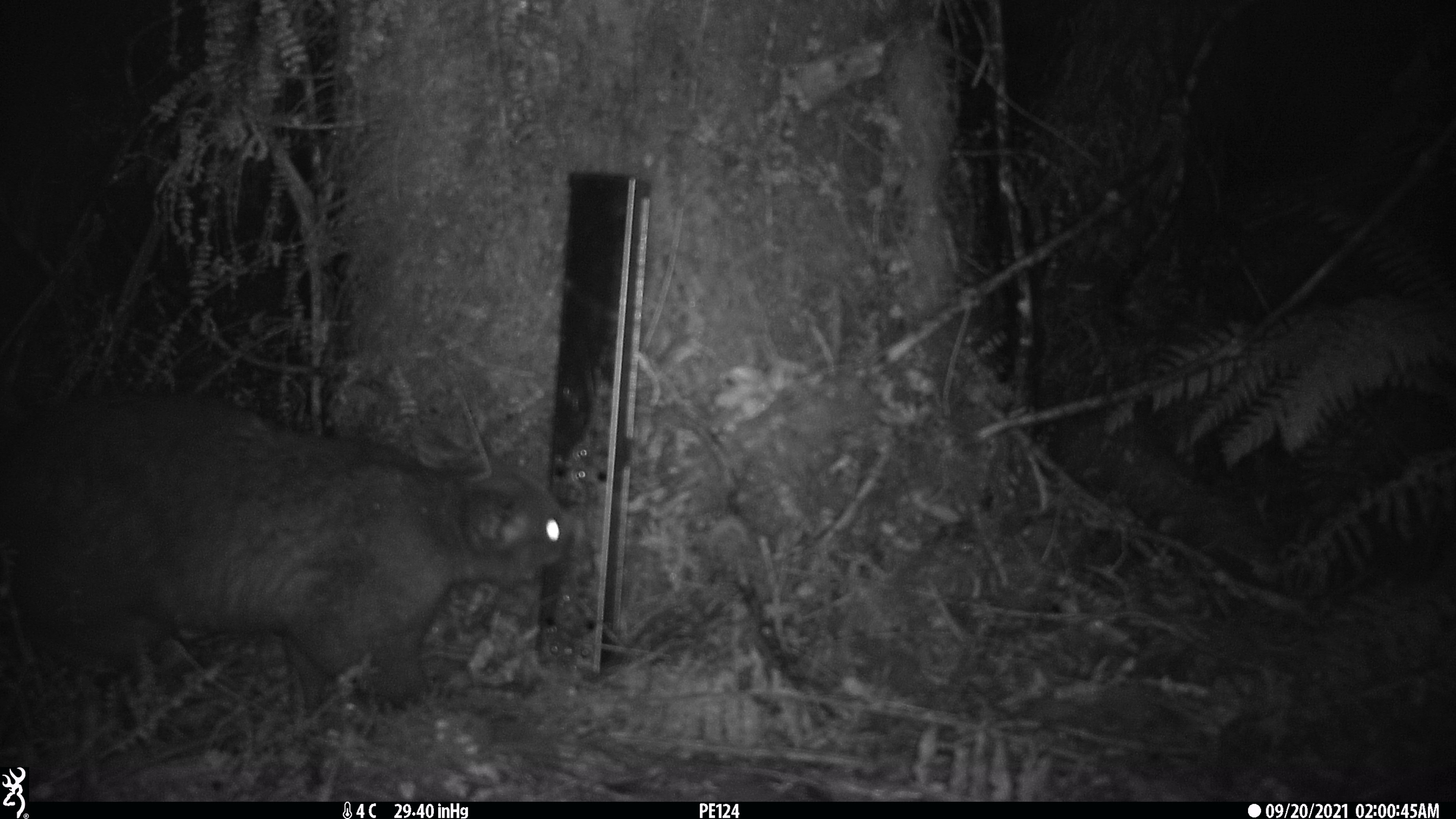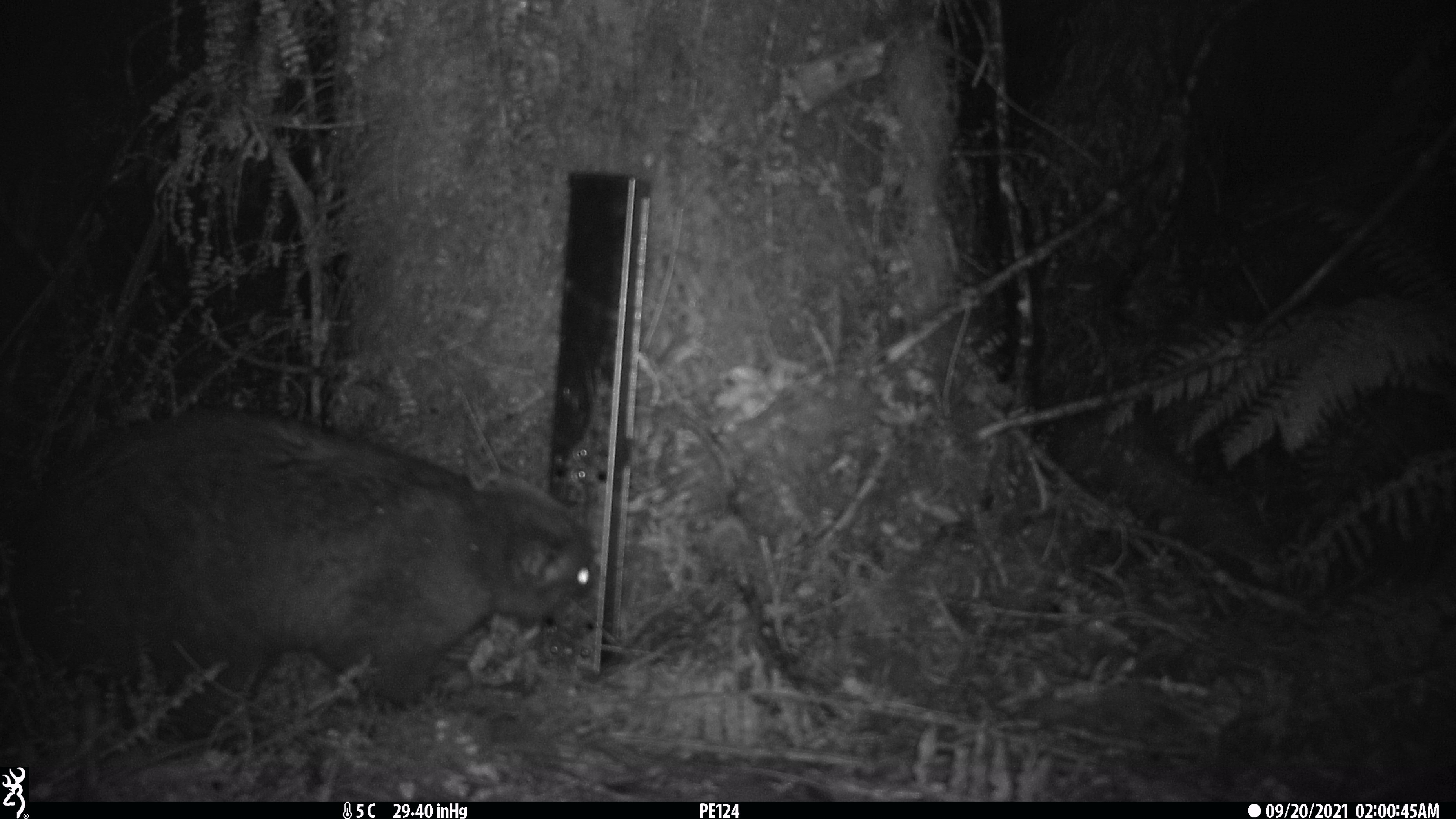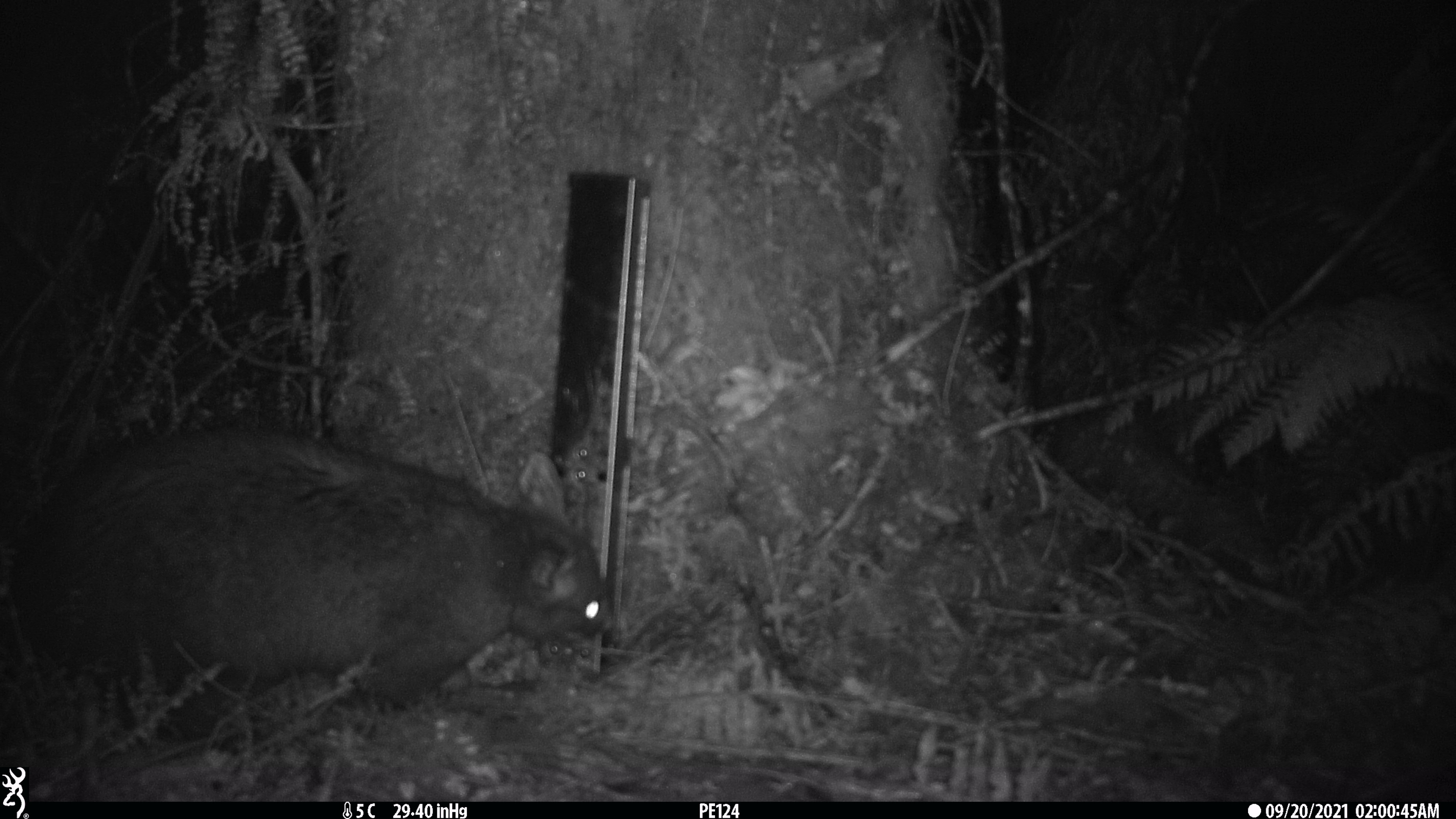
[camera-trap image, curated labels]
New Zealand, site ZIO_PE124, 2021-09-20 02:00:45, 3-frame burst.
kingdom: Animalia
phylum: Chordata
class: Mammalia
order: Diprotodontia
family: Phalangeridae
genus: Trichosurus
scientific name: Trichosurus vulpecula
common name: common brushtail possum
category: possum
Possum (common brushtail possum) (Trichosurus vulpecula).